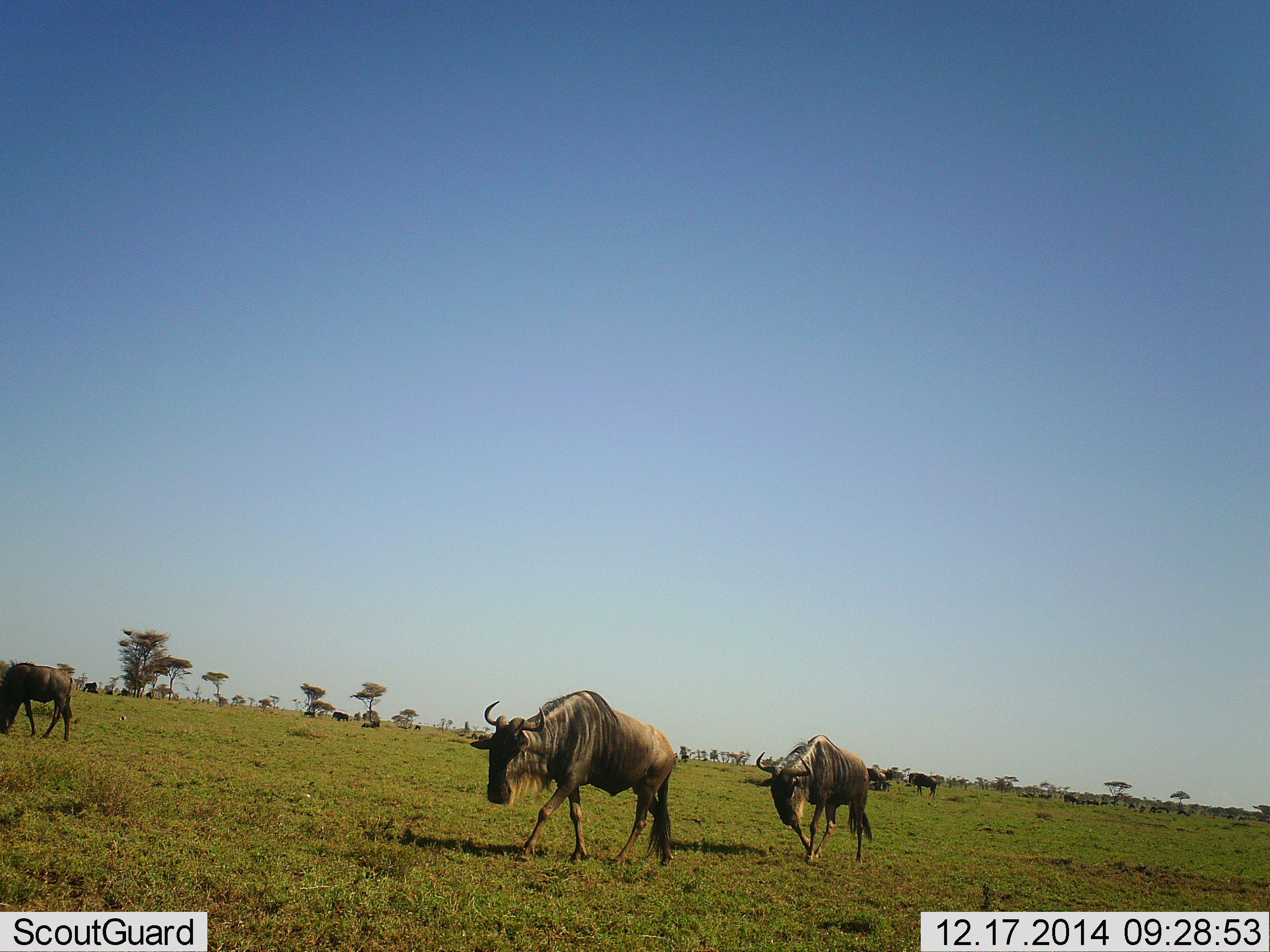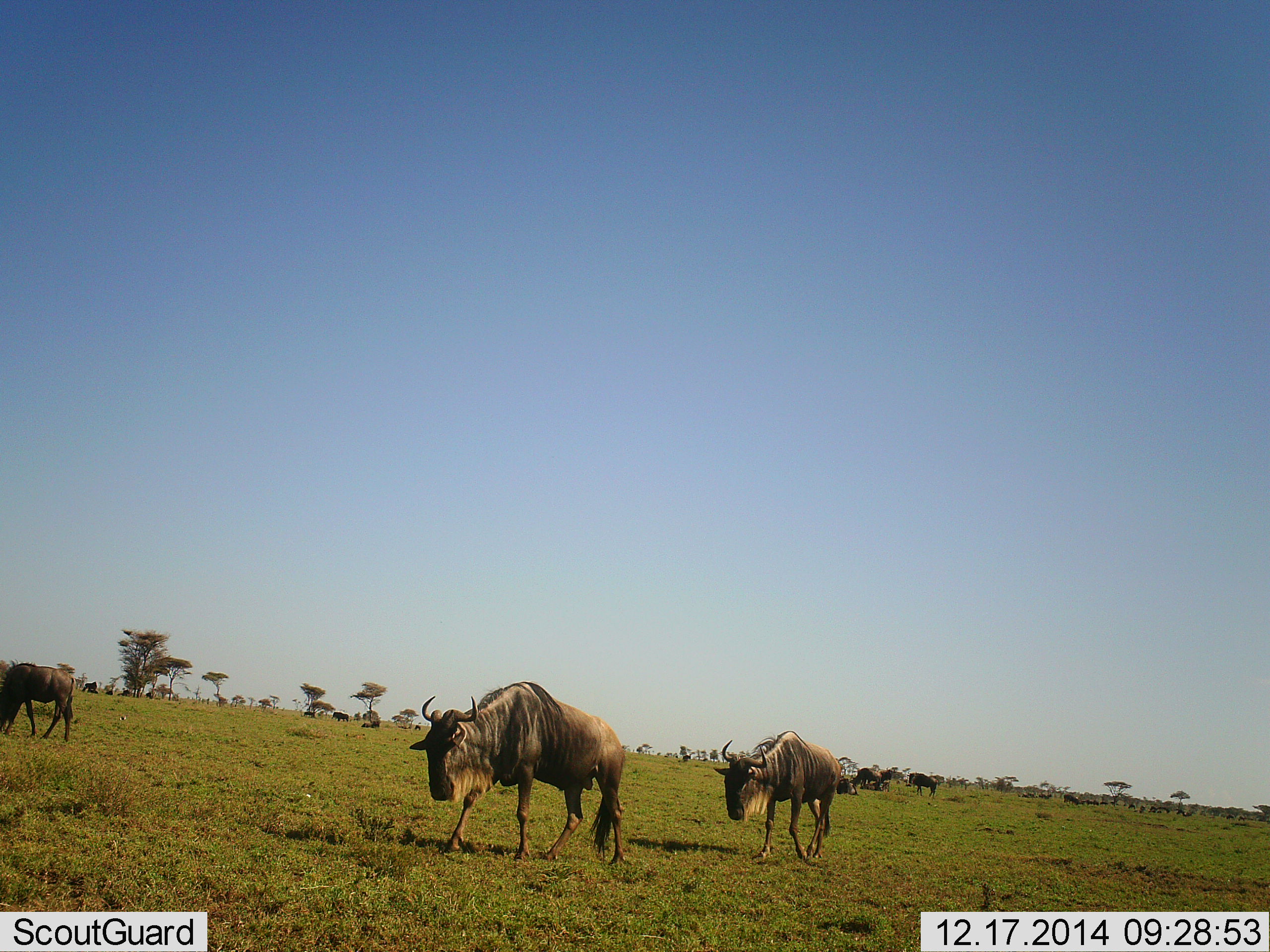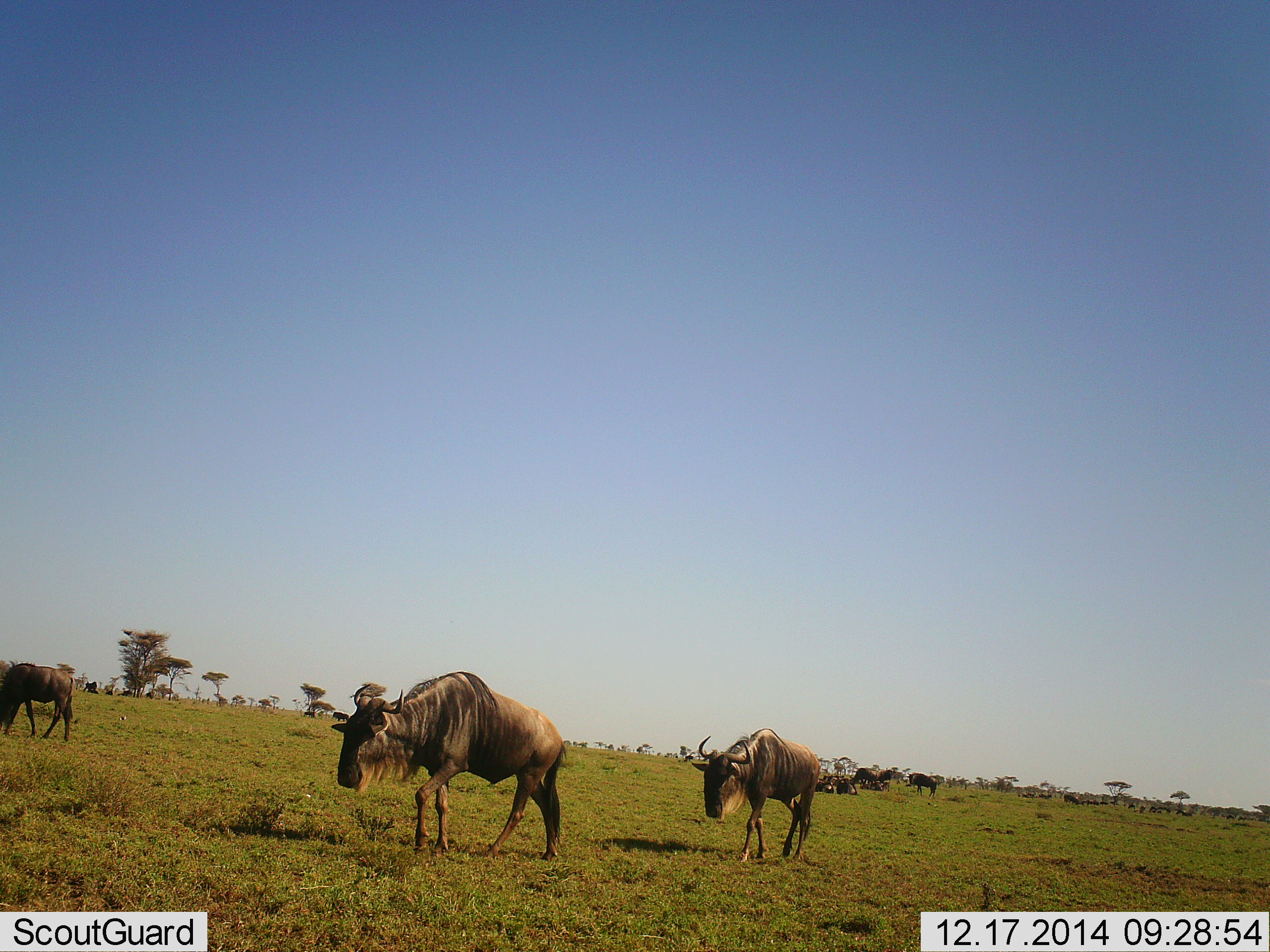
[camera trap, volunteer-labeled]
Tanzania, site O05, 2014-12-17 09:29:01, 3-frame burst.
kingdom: Animalia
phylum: Chordata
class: Mammalia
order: Artiodactyla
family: Bovidae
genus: Connochaetes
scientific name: Connochaetes taurinus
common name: blue wildebeest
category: wildebeest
Wildebeest (blue wildebeest) (Connochaetes taurinus), count 3. Behavior (volunteer vote fractions): standing 30%, resting 20%, moving 100%, interacting 0%. Young present (vote fraction): 0%. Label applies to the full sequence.